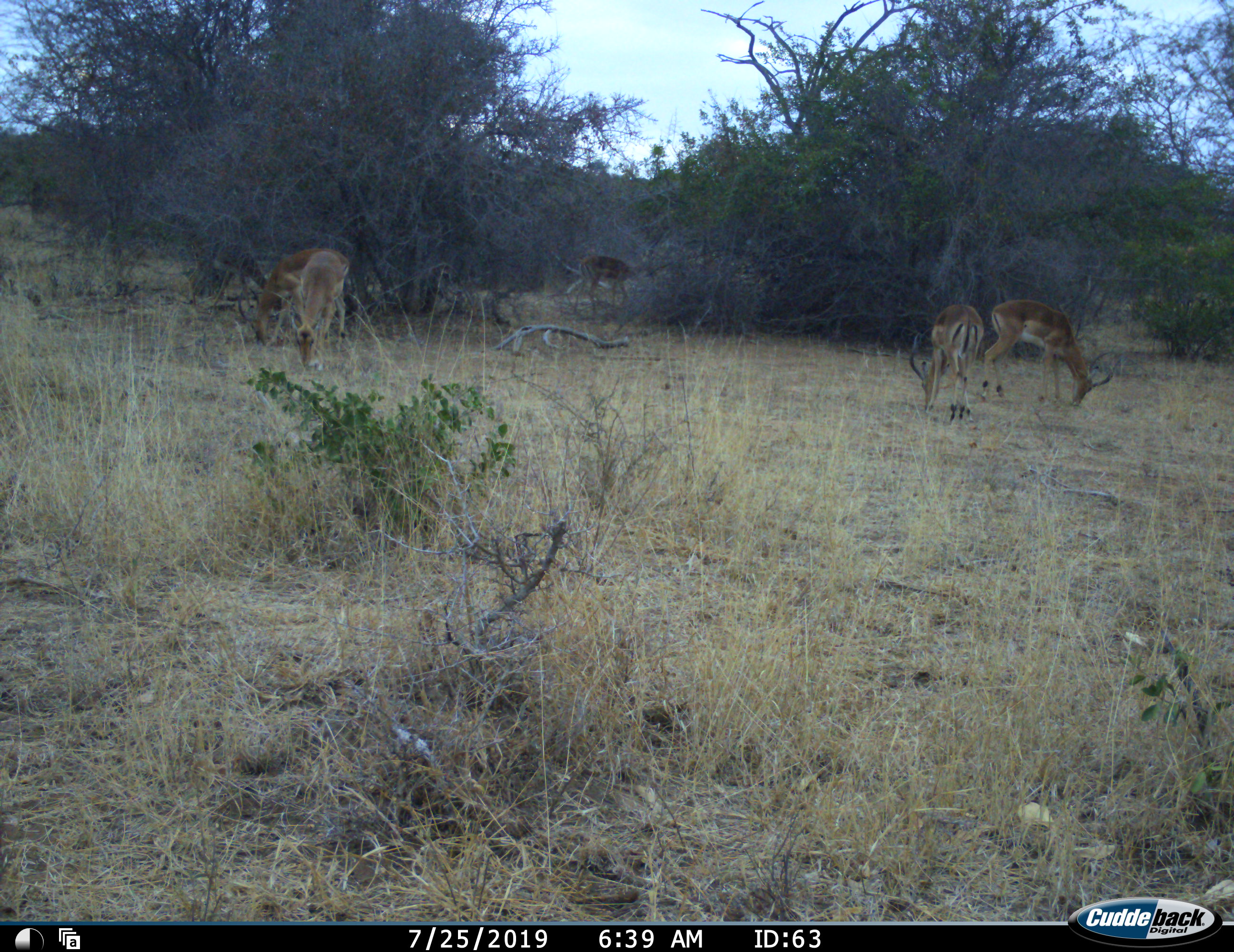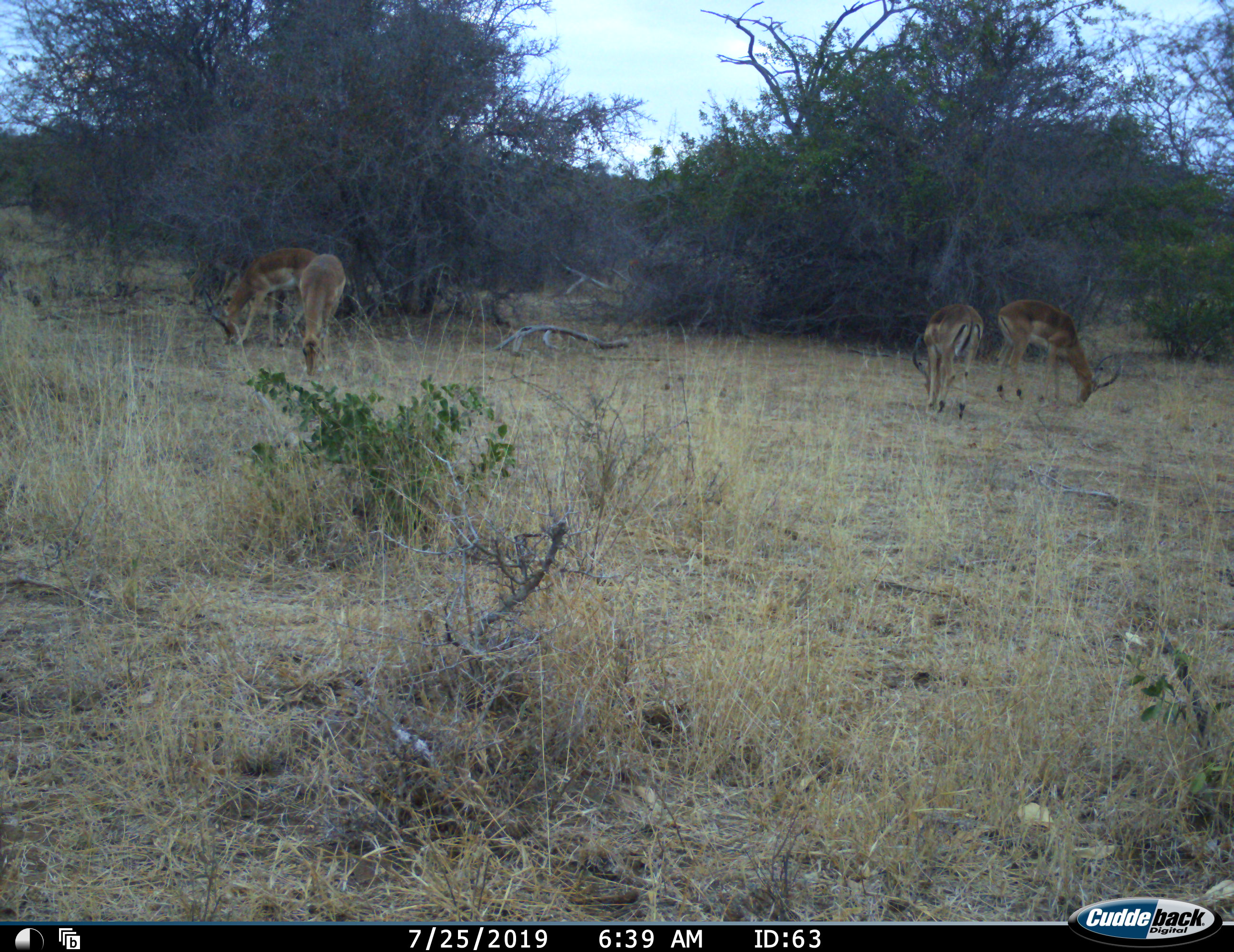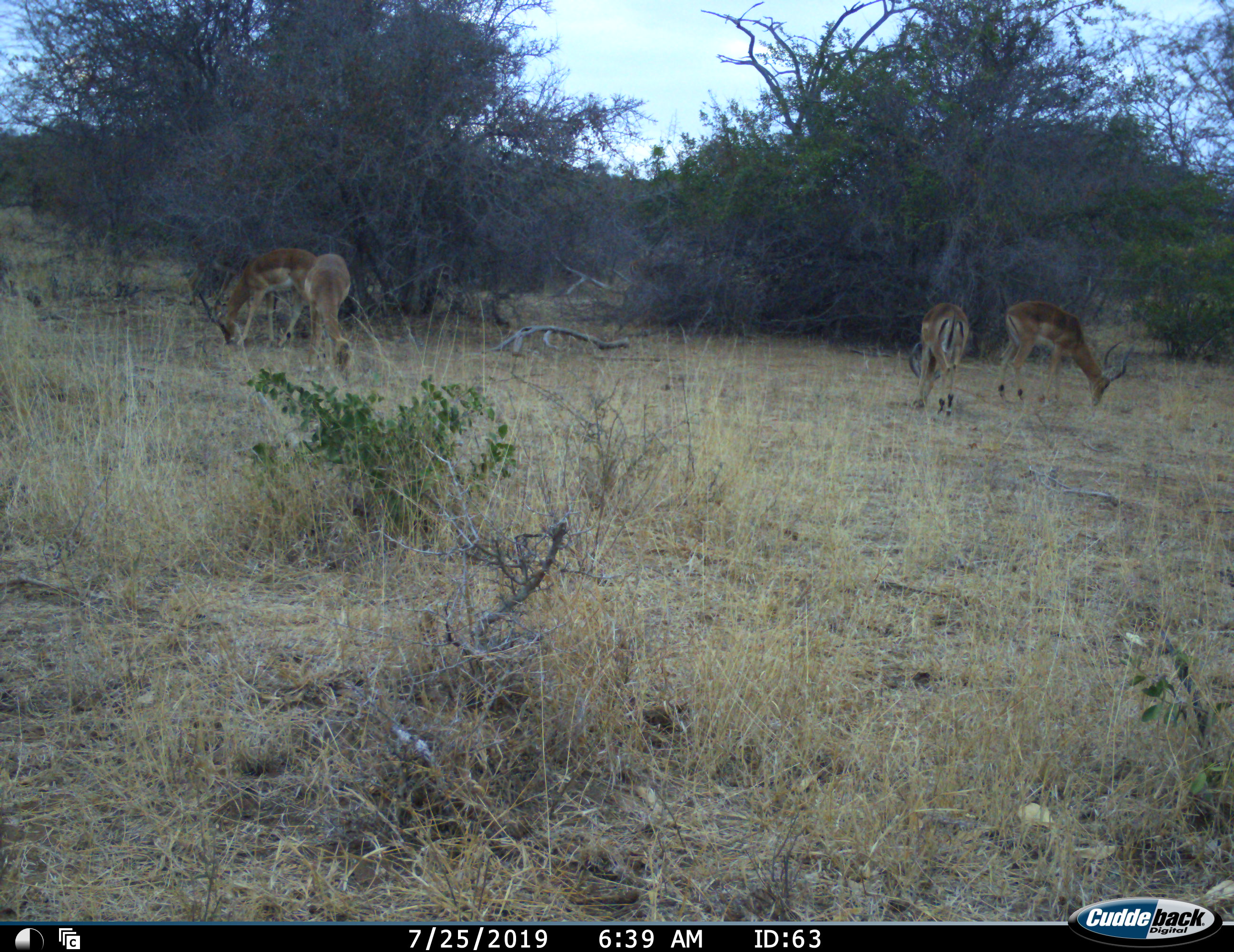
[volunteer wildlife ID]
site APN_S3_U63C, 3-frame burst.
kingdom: Animalia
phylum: Chordata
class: Mammalia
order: Artiodactyla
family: Bovidae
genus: Aepyceros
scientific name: Aepyceros melampus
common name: impala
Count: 5.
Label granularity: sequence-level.